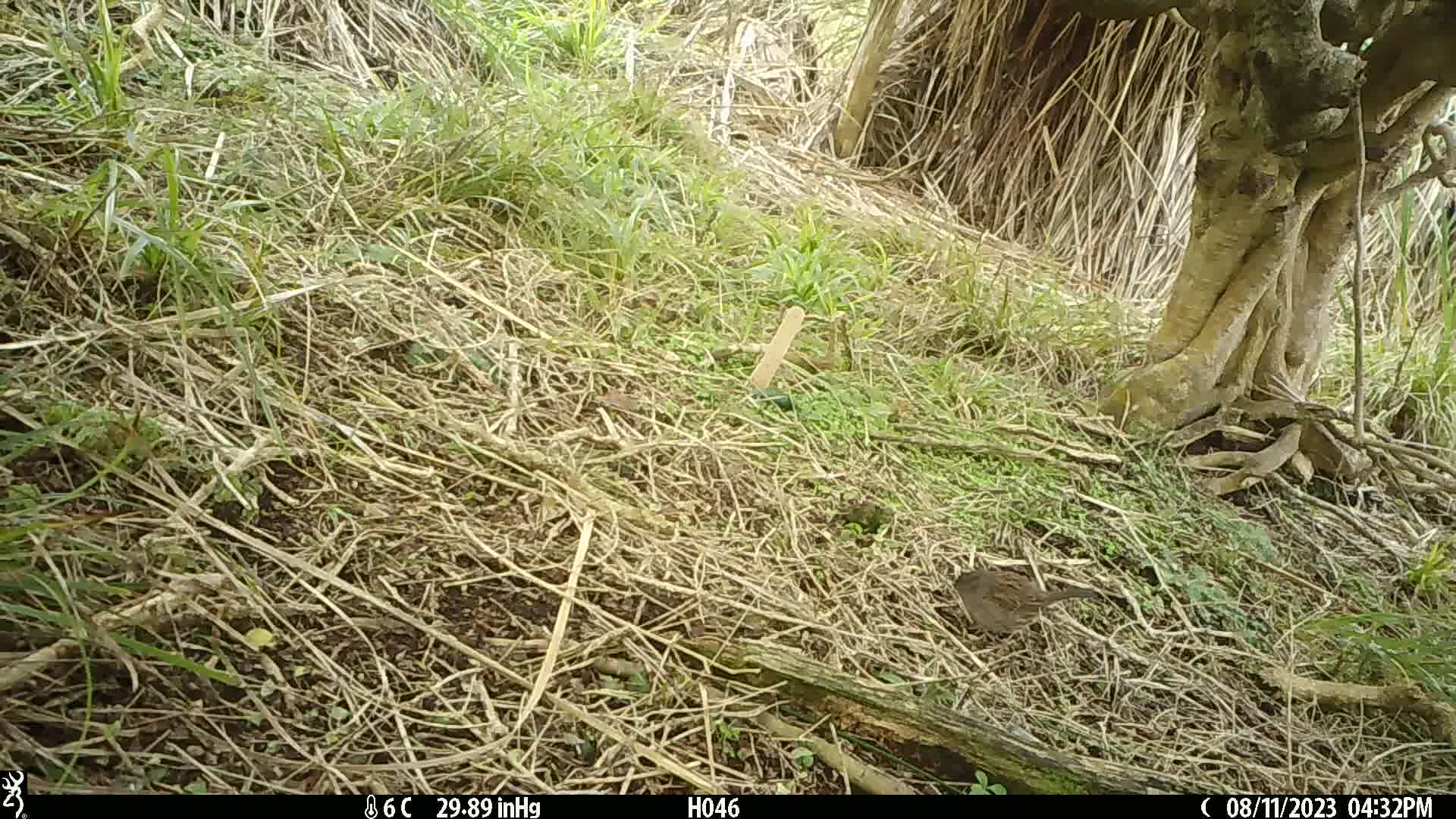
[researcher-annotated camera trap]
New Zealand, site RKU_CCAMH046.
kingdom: Animalia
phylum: Chordata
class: Aves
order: Passeriformes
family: Prunellidae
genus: Prunella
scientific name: Prunella modularis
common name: dunnock